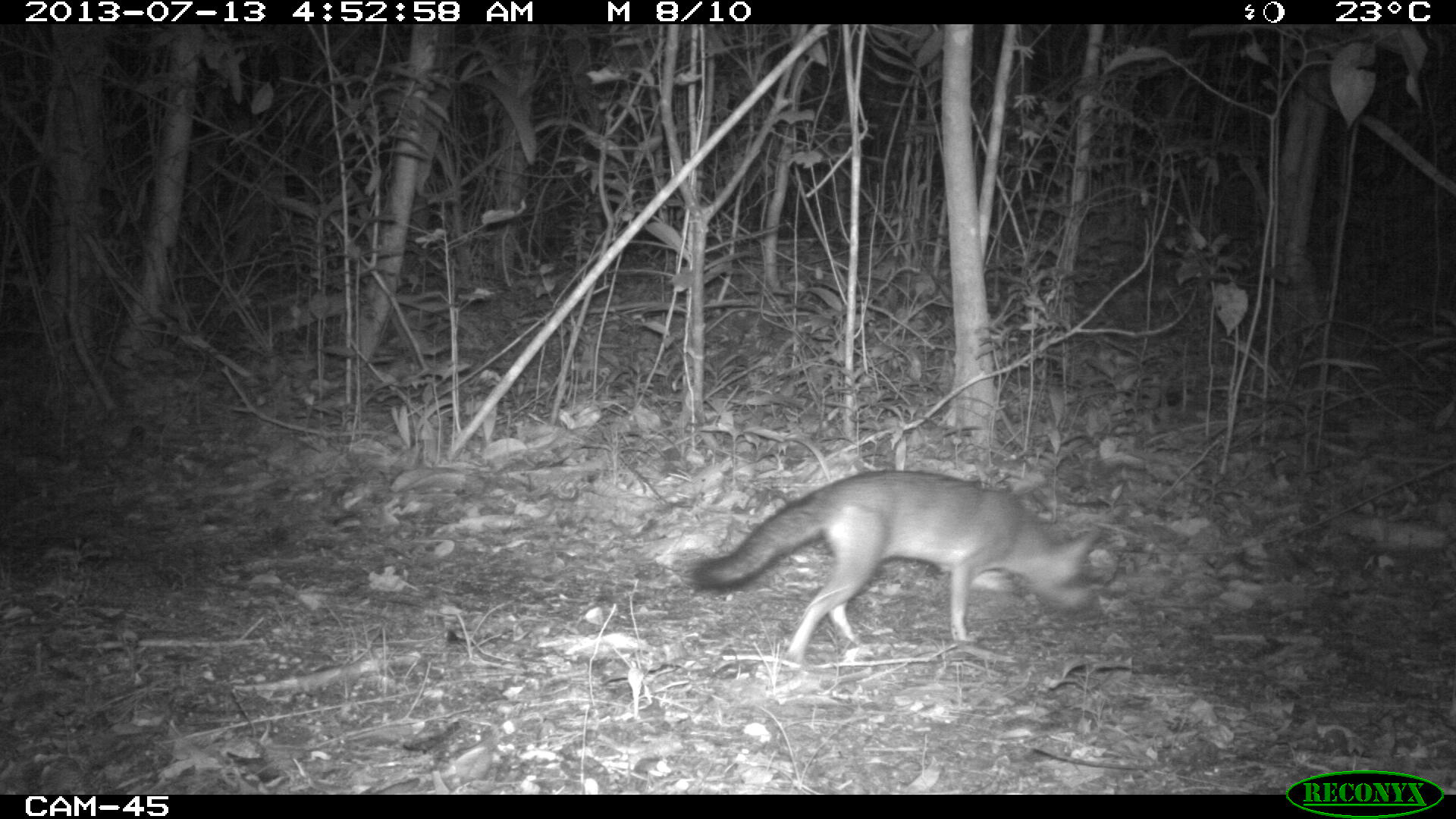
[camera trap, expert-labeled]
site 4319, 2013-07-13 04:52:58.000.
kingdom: Animalia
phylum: Chordata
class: Mammalia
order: Carnivora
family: Canidae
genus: Urocyon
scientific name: Urocyon cinereoargenteus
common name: gray fox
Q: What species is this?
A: Urocyon cinereoargenteus (gray fox).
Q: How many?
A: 1.